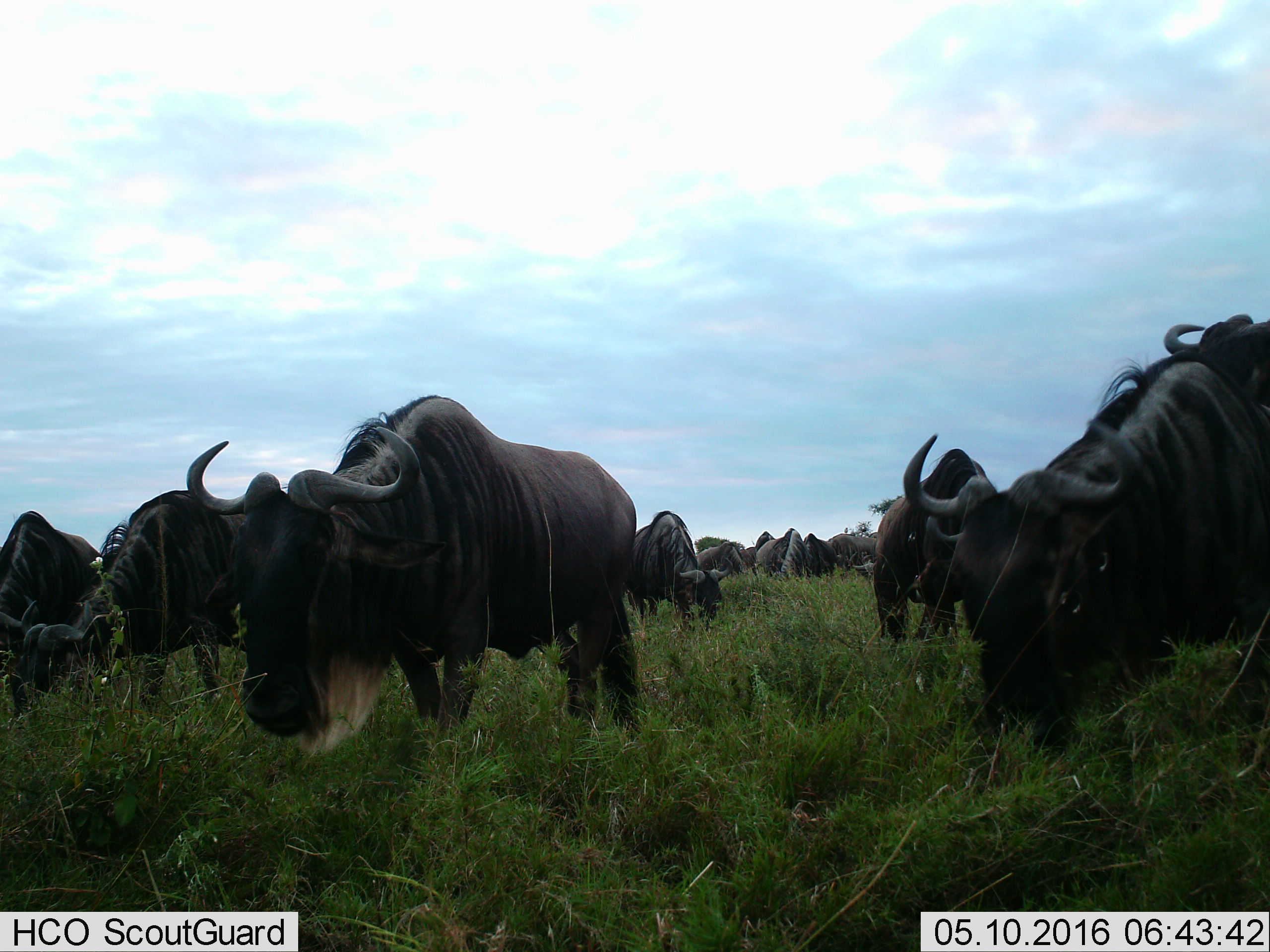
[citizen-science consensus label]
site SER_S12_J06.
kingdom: Animalia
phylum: Chordata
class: Mammalia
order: Artiodactyla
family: Bovidae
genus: Connochaetes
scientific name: Connochaetes taurinus taurinus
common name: blue wildebeest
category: wildebeestblue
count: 11-50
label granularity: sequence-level